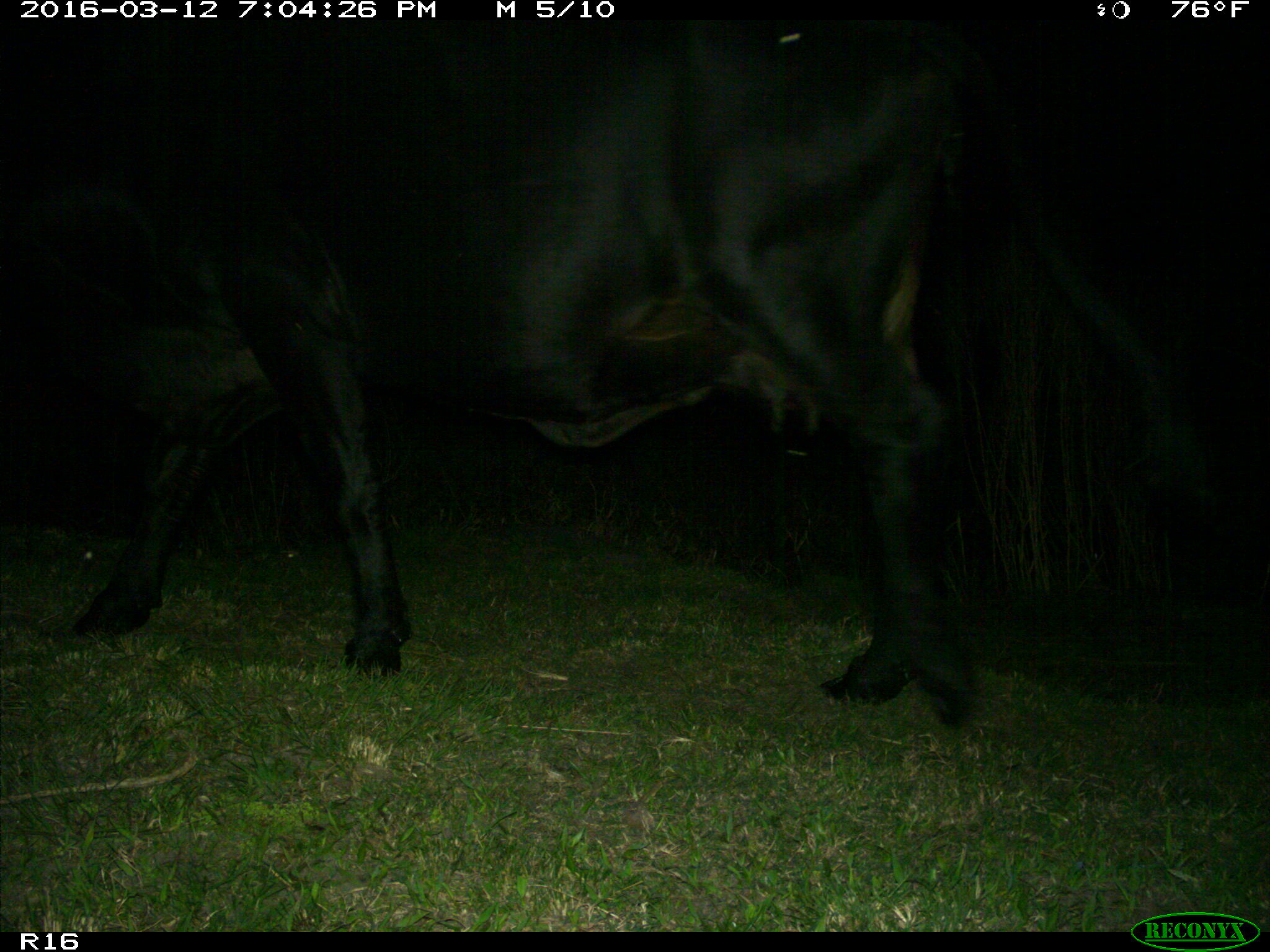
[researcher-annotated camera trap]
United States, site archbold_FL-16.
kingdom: Animalia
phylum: Chordata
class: Mammalia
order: Artiodactyla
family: Bovidae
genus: Bos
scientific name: Bos taurus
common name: domestic cow